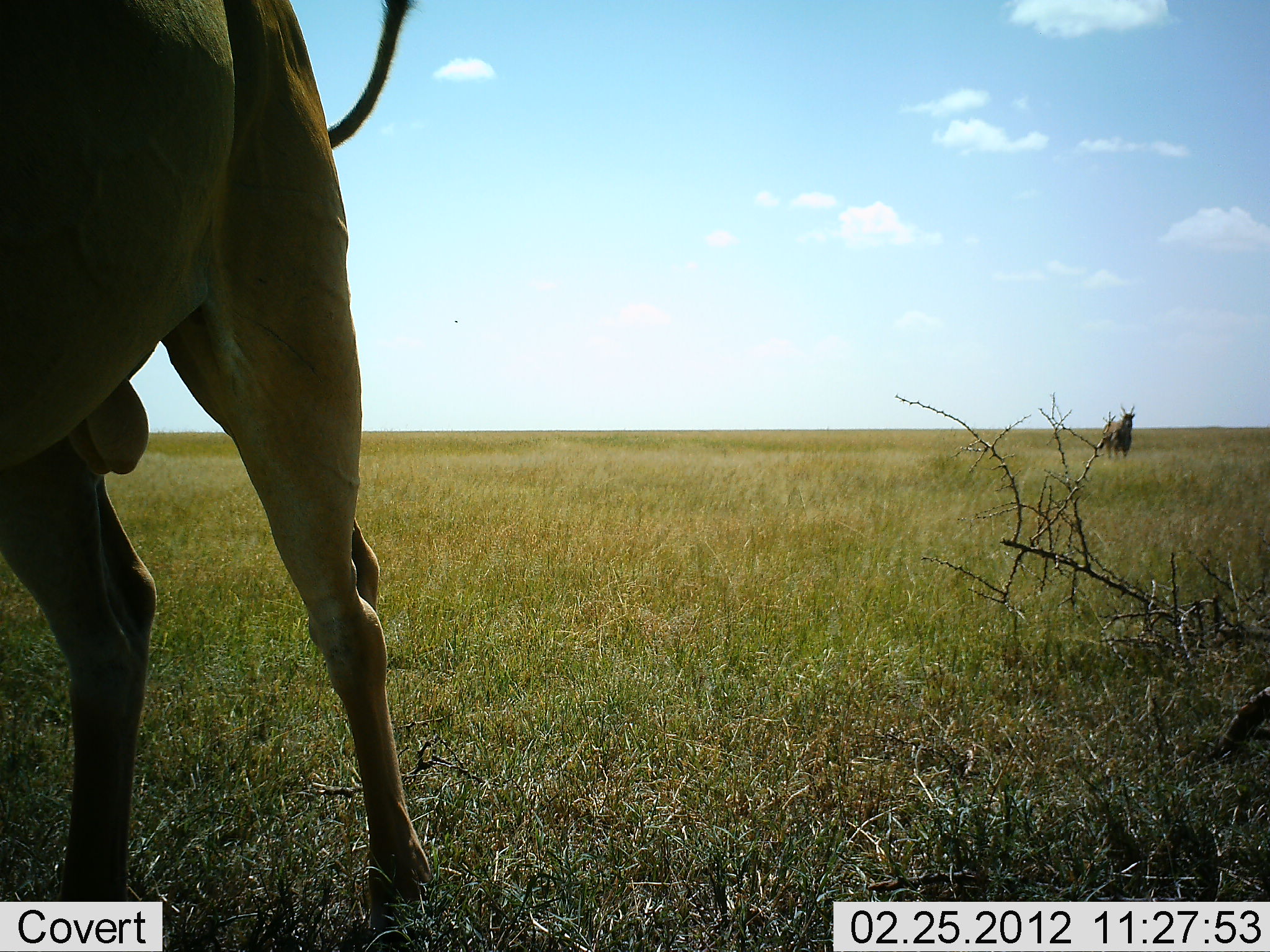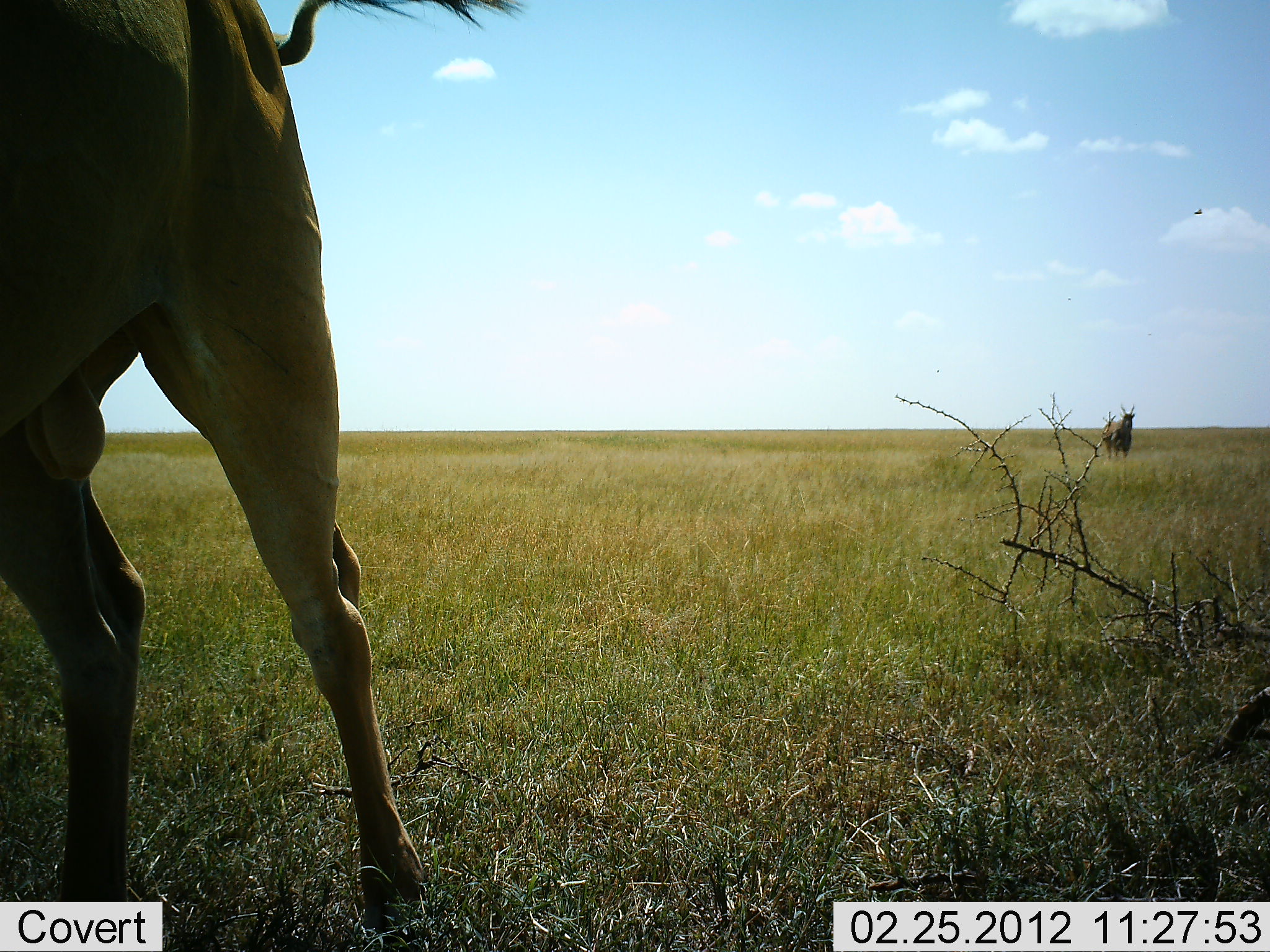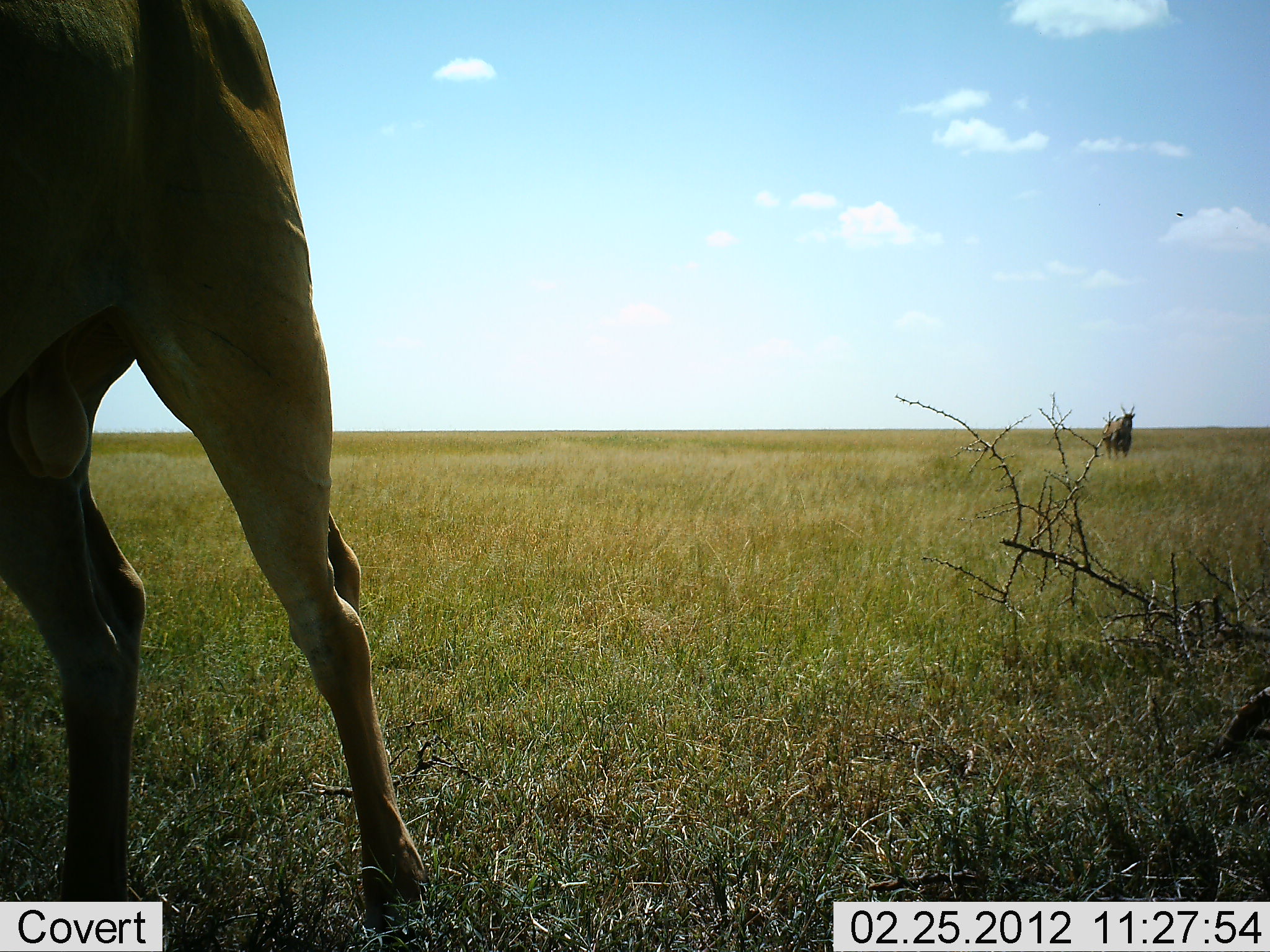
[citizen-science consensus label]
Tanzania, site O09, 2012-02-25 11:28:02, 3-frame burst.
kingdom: Animalia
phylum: Chordata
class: Mammalia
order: Artiodactyla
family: Bovidae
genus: Alcelaphus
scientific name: Alcelaphus buselaphus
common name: hartebeest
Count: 2.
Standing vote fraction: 95%.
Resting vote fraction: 0%.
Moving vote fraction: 10%.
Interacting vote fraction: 0%.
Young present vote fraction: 5%.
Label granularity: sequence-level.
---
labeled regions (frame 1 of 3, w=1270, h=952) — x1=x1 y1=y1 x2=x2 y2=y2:
animal: x1=0 y1=2 x2=437 y2=907; x1=1101 y1=402 x2=1138 y2=461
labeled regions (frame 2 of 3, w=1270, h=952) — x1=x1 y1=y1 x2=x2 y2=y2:
animal: x1=0 y1=0 x2=538 y2=928; x1=1101 y1=400 x2=1137 y2=460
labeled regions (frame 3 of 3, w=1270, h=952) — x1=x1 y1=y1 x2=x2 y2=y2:
animal: x1=0 y1=2 x2=435 y2=928; x1=1100 y1=400 x2=1137 y2=461